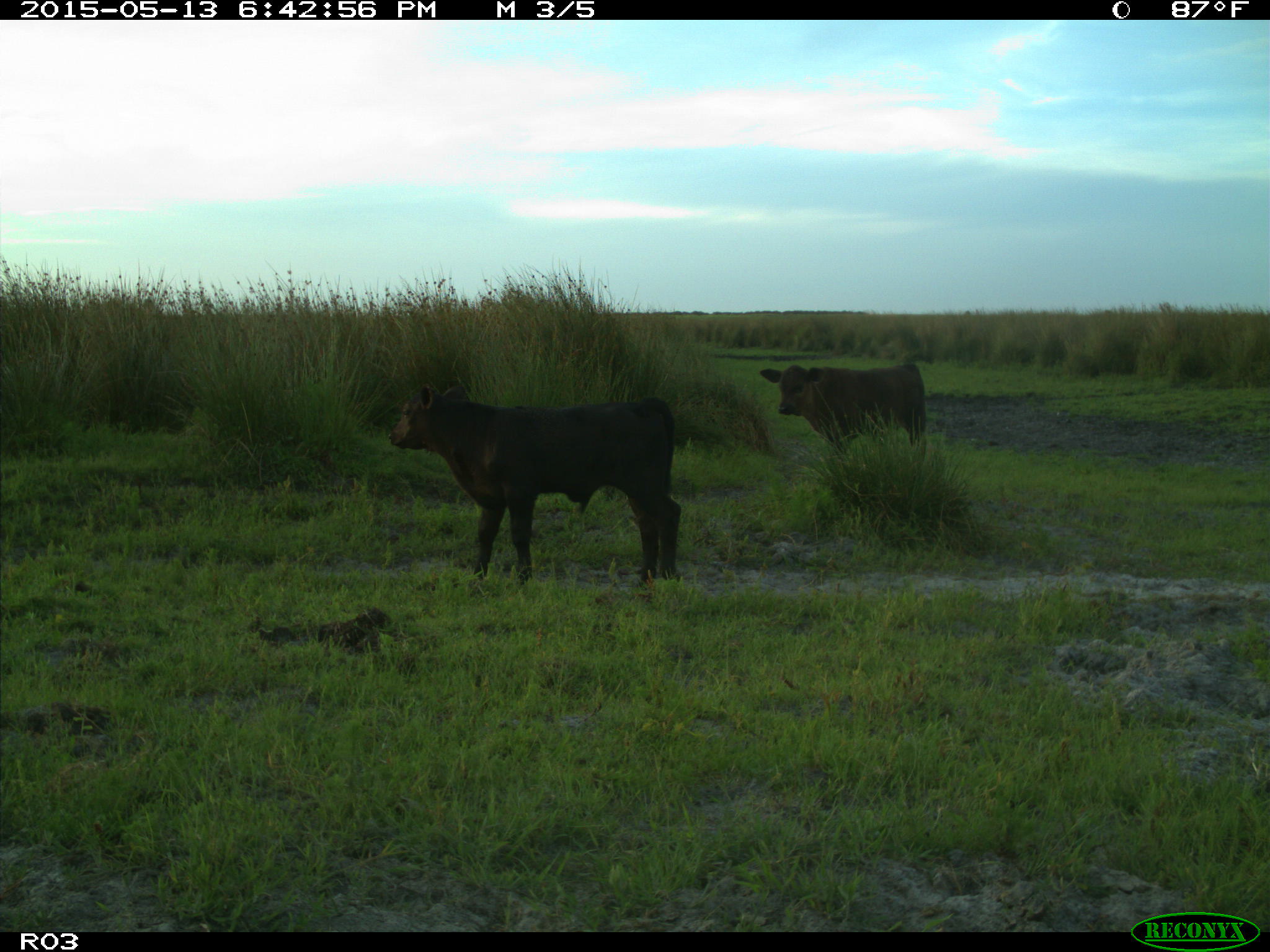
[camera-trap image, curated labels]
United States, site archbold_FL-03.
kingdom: Animalia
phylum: Chordata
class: Mammalia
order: Artiodactyla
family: Bovidae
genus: Bos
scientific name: Bos taurus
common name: domestic cow